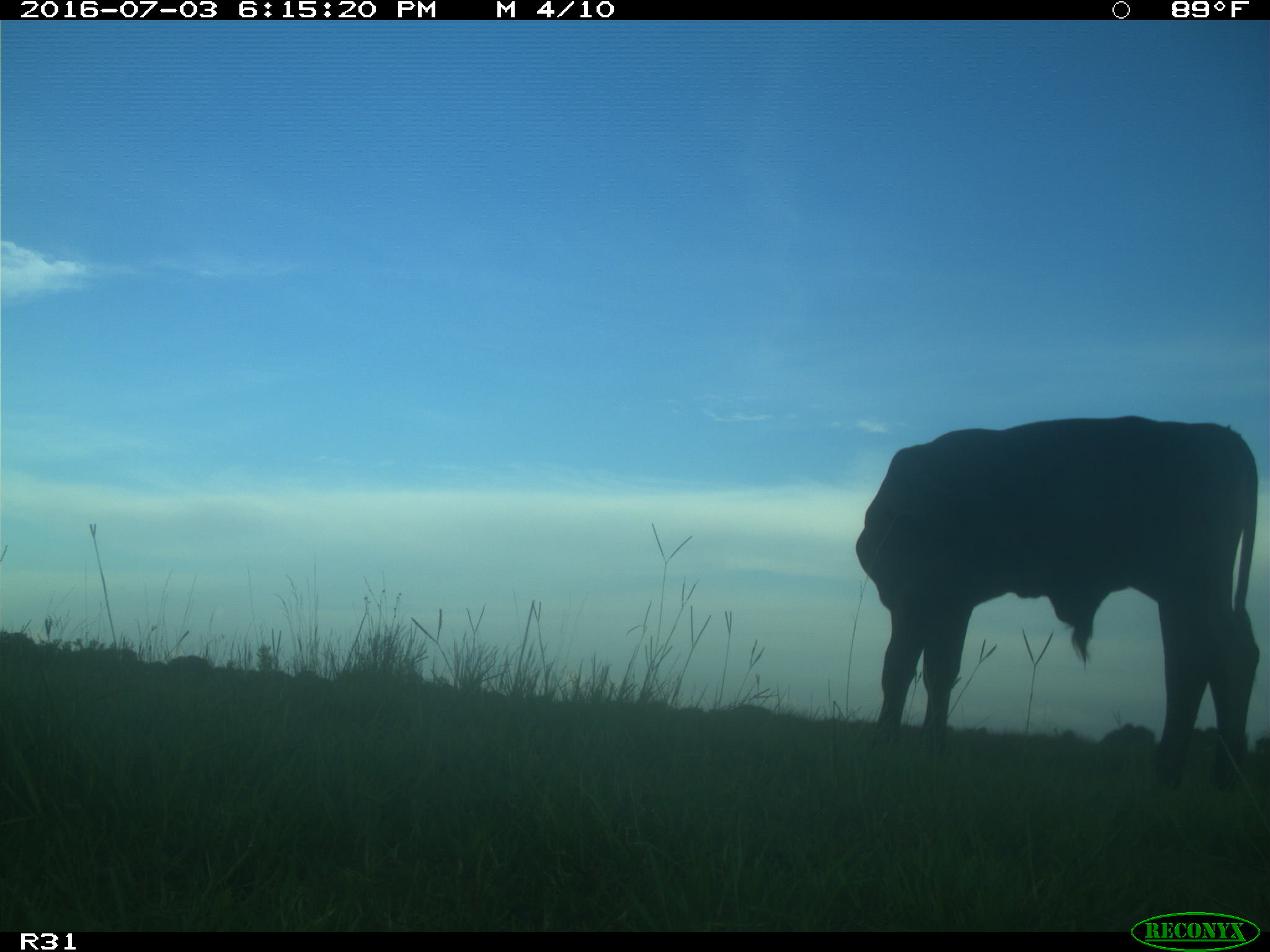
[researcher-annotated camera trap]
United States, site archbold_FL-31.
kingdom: Animalia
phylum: Chordata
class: Mammalia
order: Artiodactyla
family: Bovidae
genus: Bos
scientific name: Bos taurus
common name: domestic cow